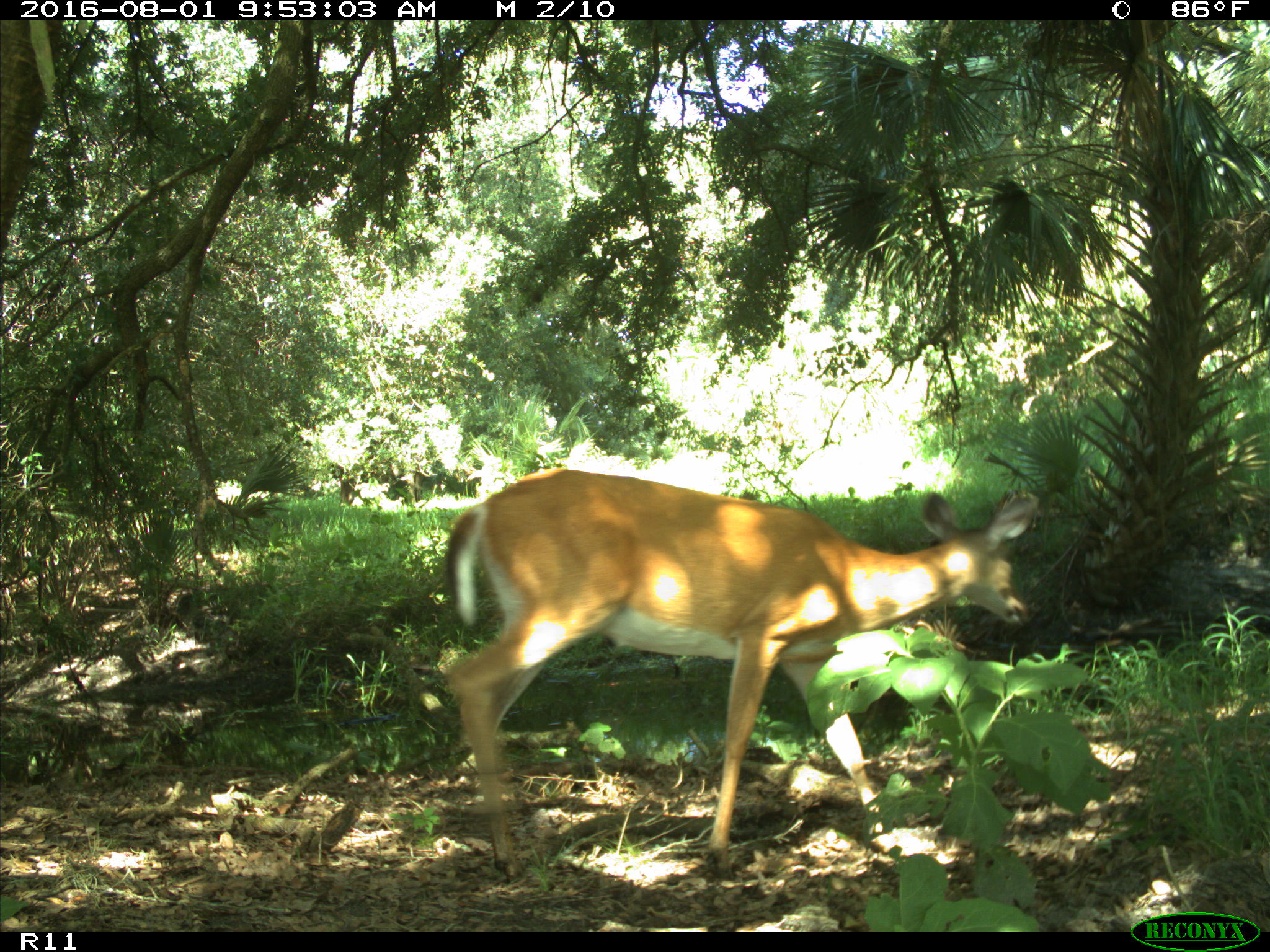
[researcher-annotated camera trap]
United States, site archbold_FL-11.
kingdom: Animalia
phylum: Chordata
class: Mammalia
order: Artiodactyla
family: Cervidae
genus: Odocoileus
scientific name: Odocoileus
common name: deer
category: unidentified deer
Unidentified deer (deer) (Odocoileus).